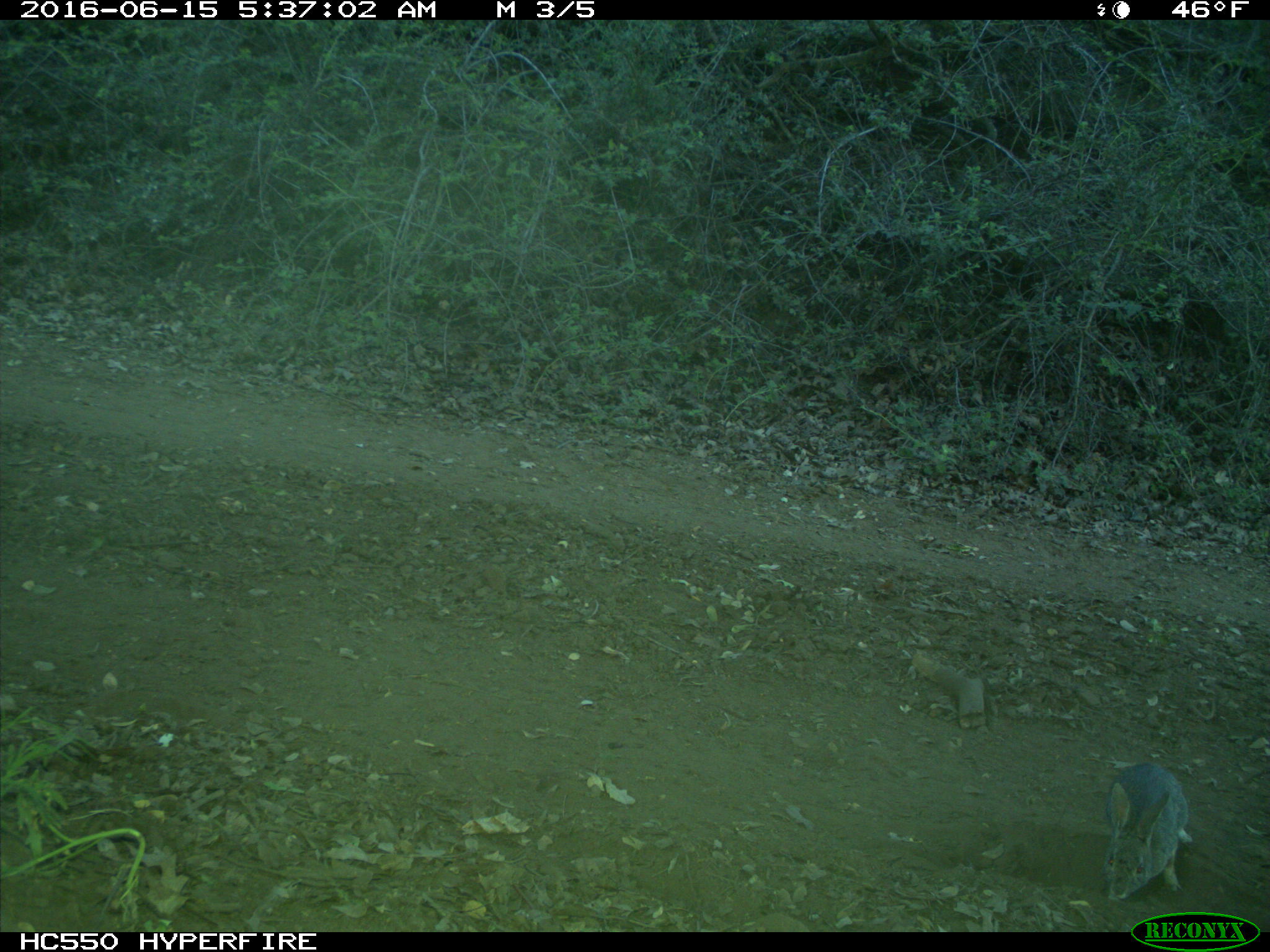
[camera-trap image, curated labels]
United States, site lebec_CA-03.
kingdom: Animalia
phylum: Chordata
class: Mammalia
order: Lagomorpha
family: Leporidae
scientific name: Leporidae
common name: rabbits and hares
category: unidentified rabbit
Unidentified rabbit (rabbits and hares) (Leporidae).